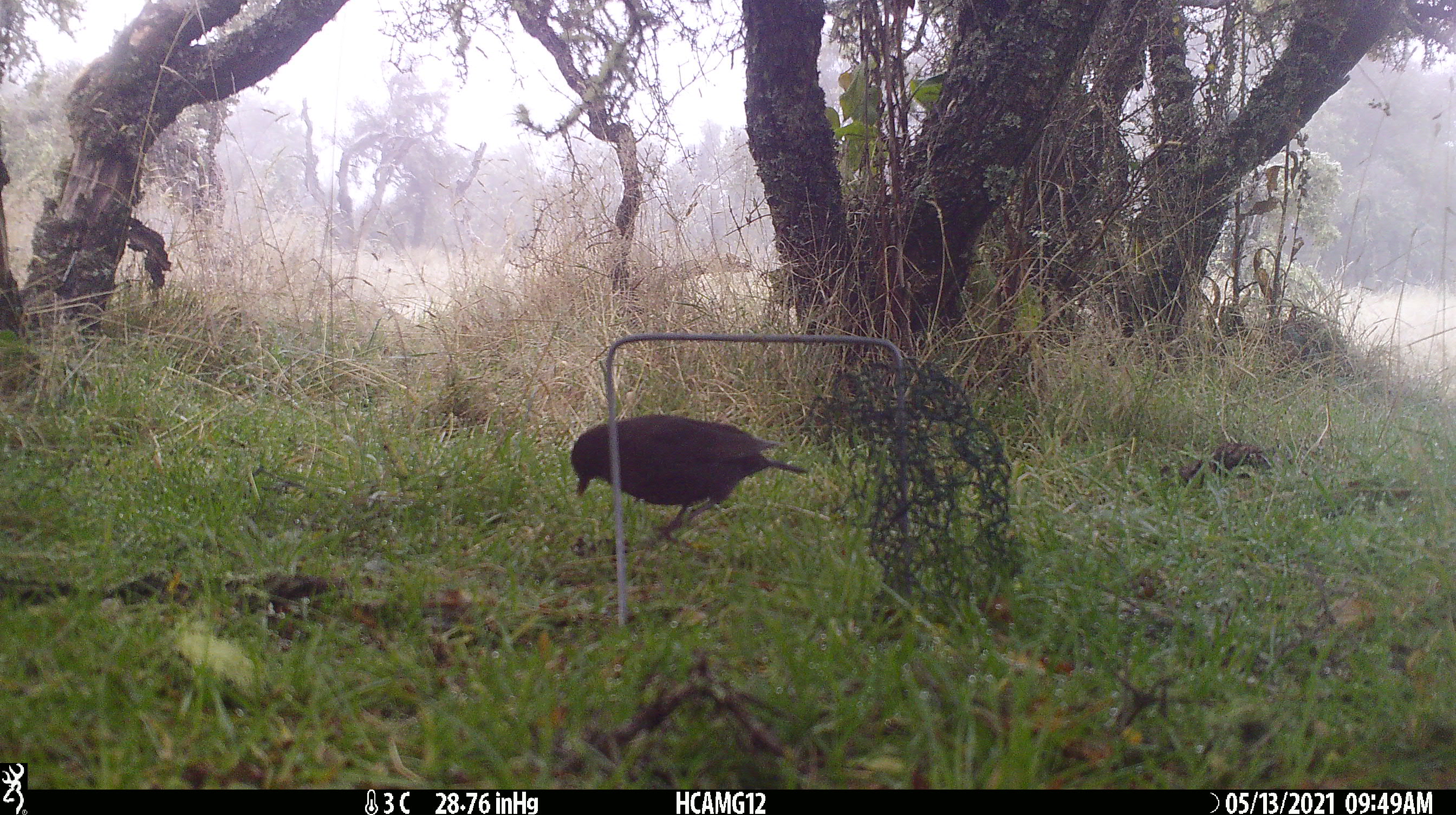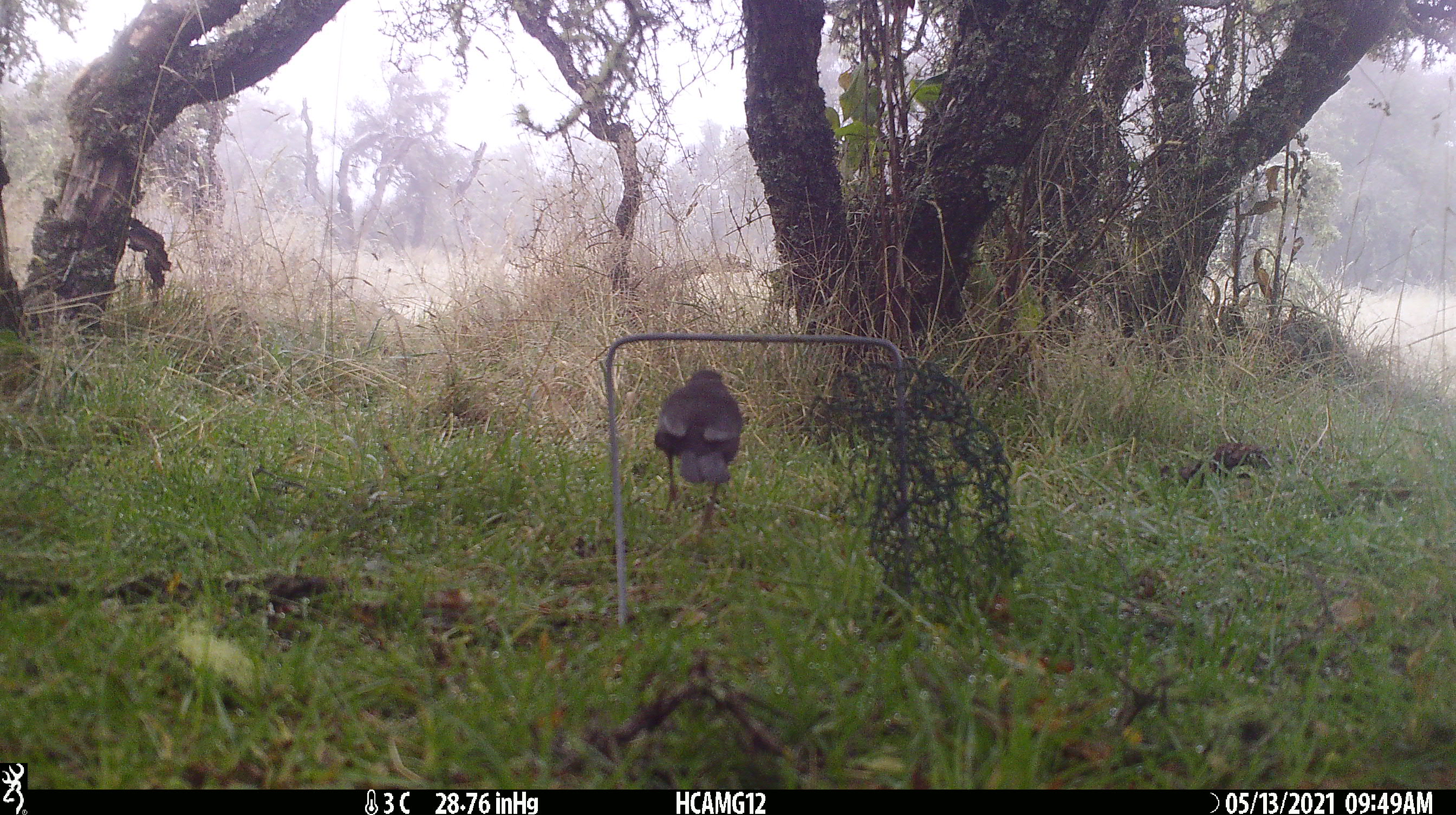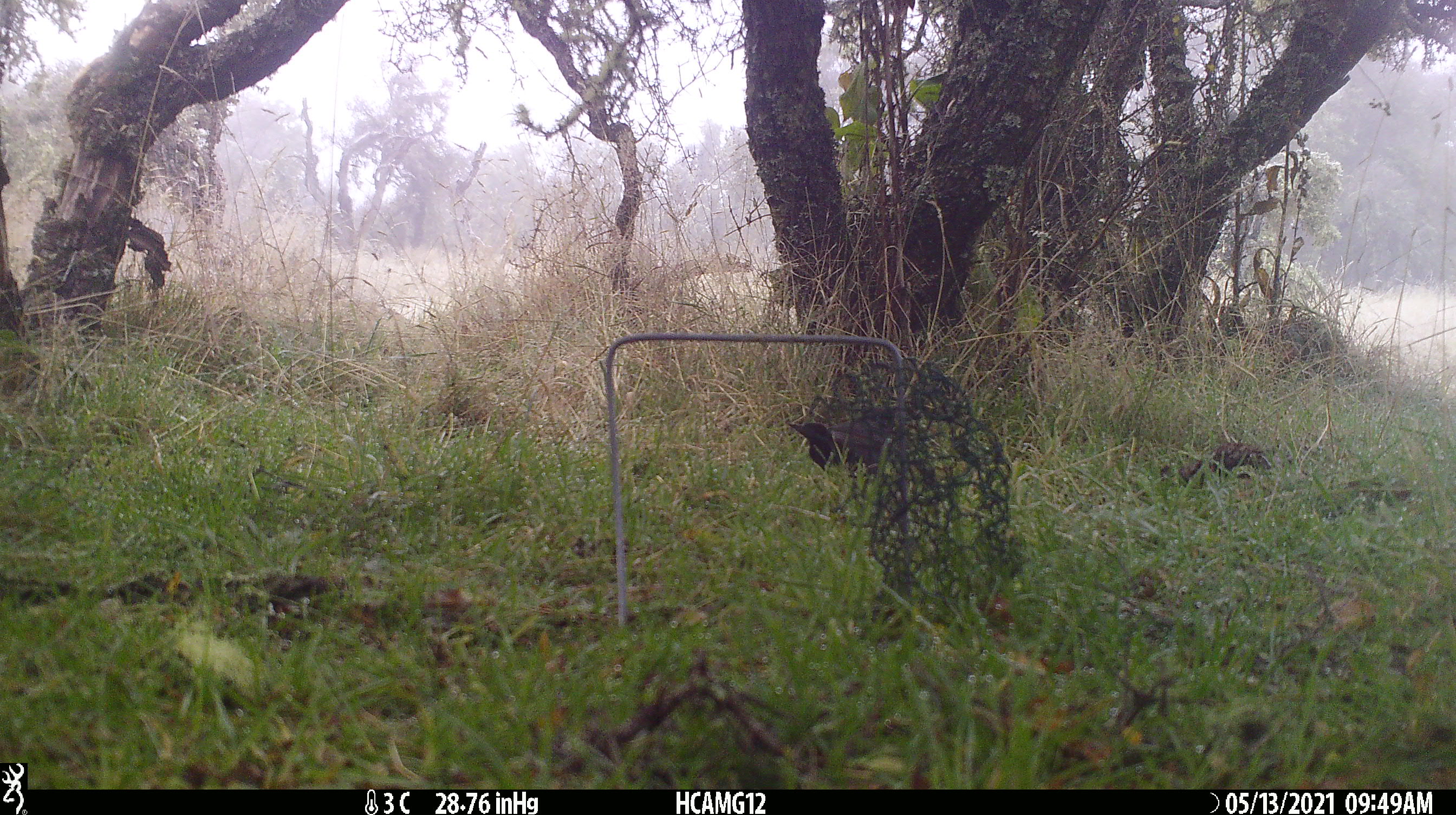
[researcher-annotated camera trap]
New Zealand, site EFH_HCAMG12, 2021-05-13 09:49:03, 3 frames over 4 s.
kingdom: Animalia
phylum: Chordata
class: Aves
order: Passeriformes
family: Turdidae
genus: Turdus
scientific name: Turdus merula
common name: eurasian blackbird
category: blackbird